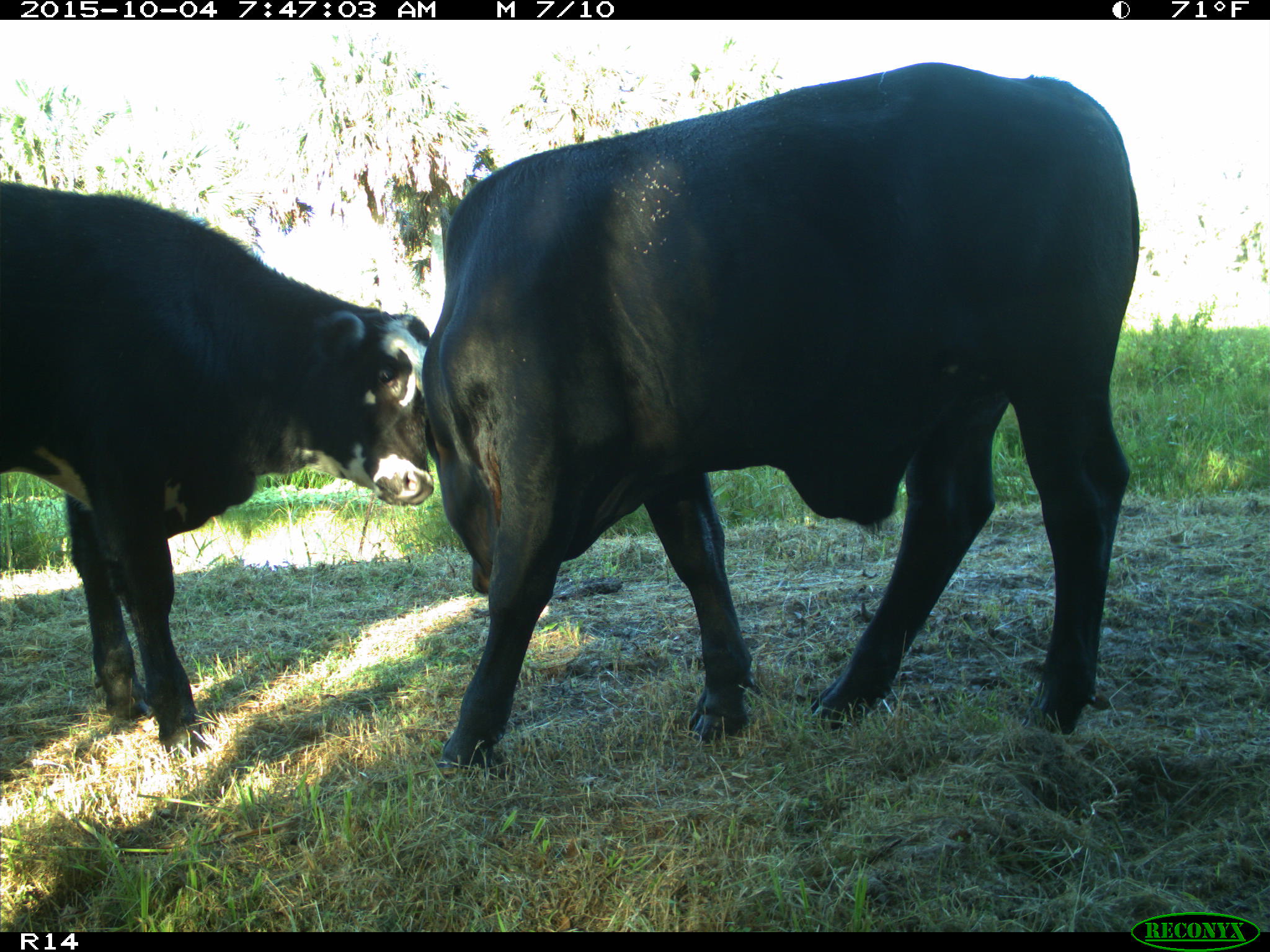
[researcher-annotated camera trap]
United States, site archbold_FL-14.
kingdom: Animalia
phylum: Chordata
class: Mammalia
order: Artiodactyla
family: Bovidae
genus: Bos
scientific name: Bos taurus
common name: domestic cow